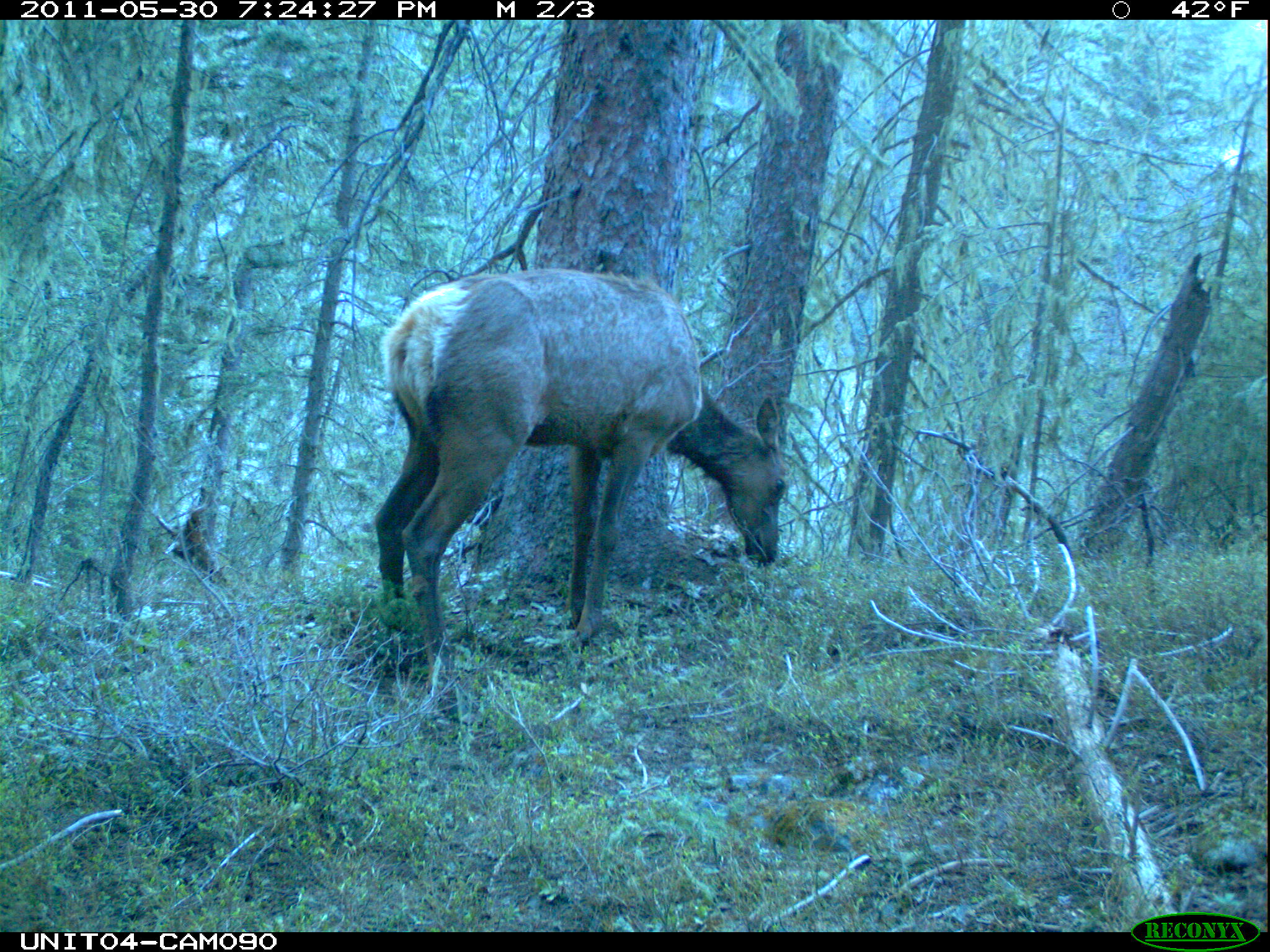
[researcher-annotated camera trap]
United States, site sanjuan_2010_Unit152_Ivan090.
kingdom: Animalia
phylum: Chordata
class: Mammalia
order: Artiodactyla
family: Cervidae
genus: Cervus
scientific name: Cervus elaphus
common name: red deer